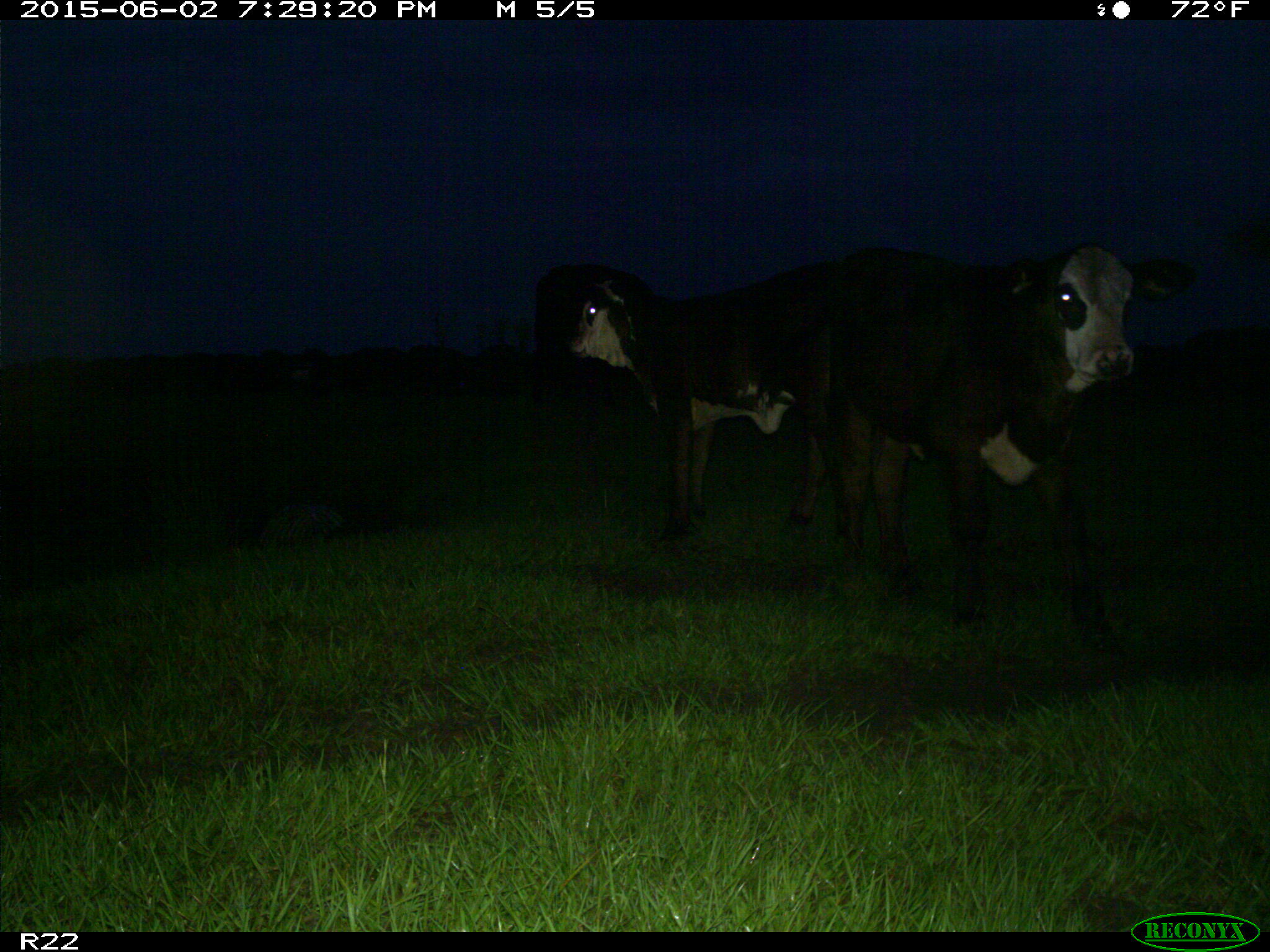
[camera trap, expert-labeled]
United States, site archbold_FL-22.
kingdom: Animalia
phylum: Chordata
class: Mammalia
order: Artiodactyla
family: Bovidae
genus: Bos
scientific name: Bos taurus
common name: domestic cow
Bos taurus (domestic cow).